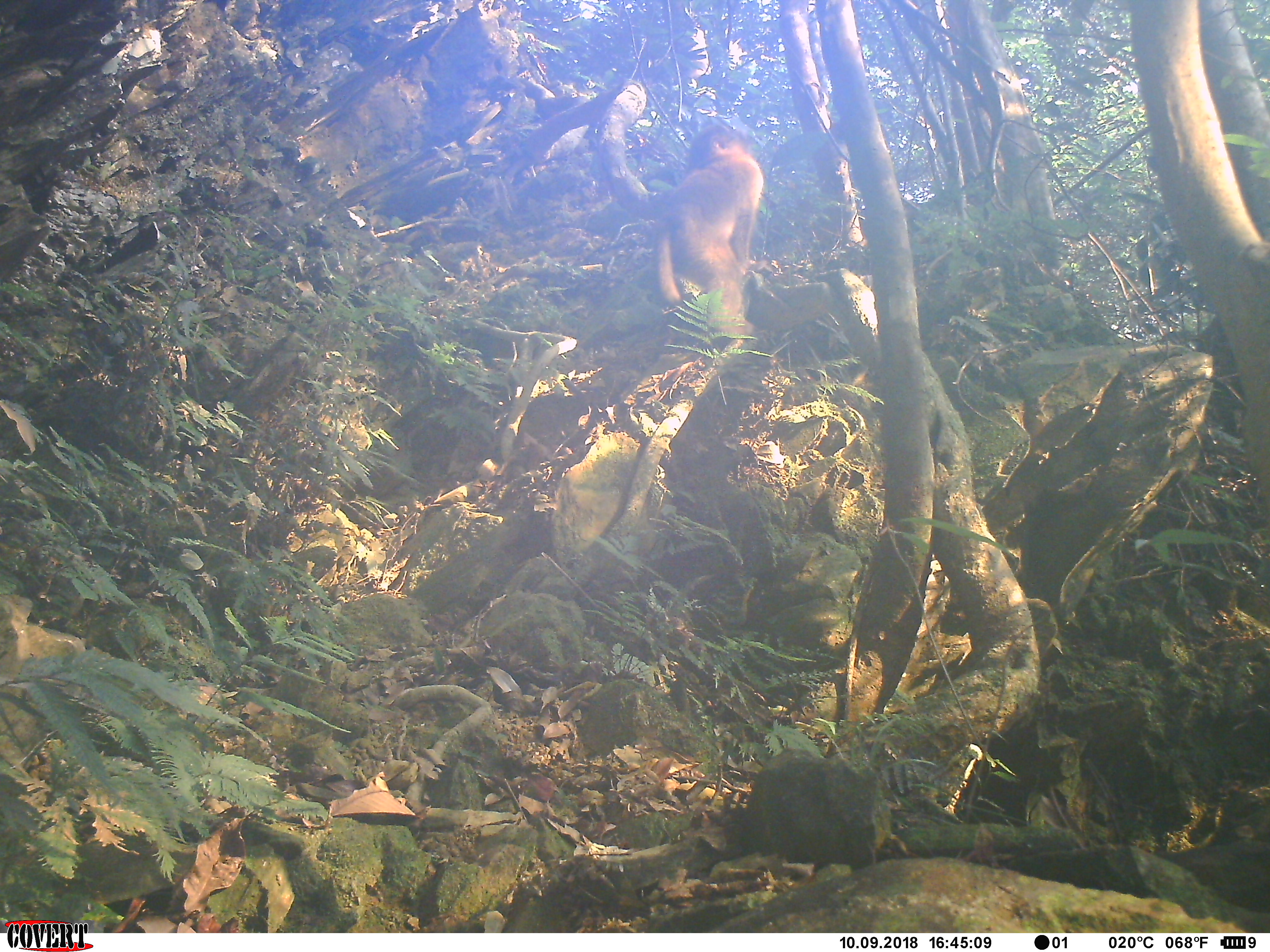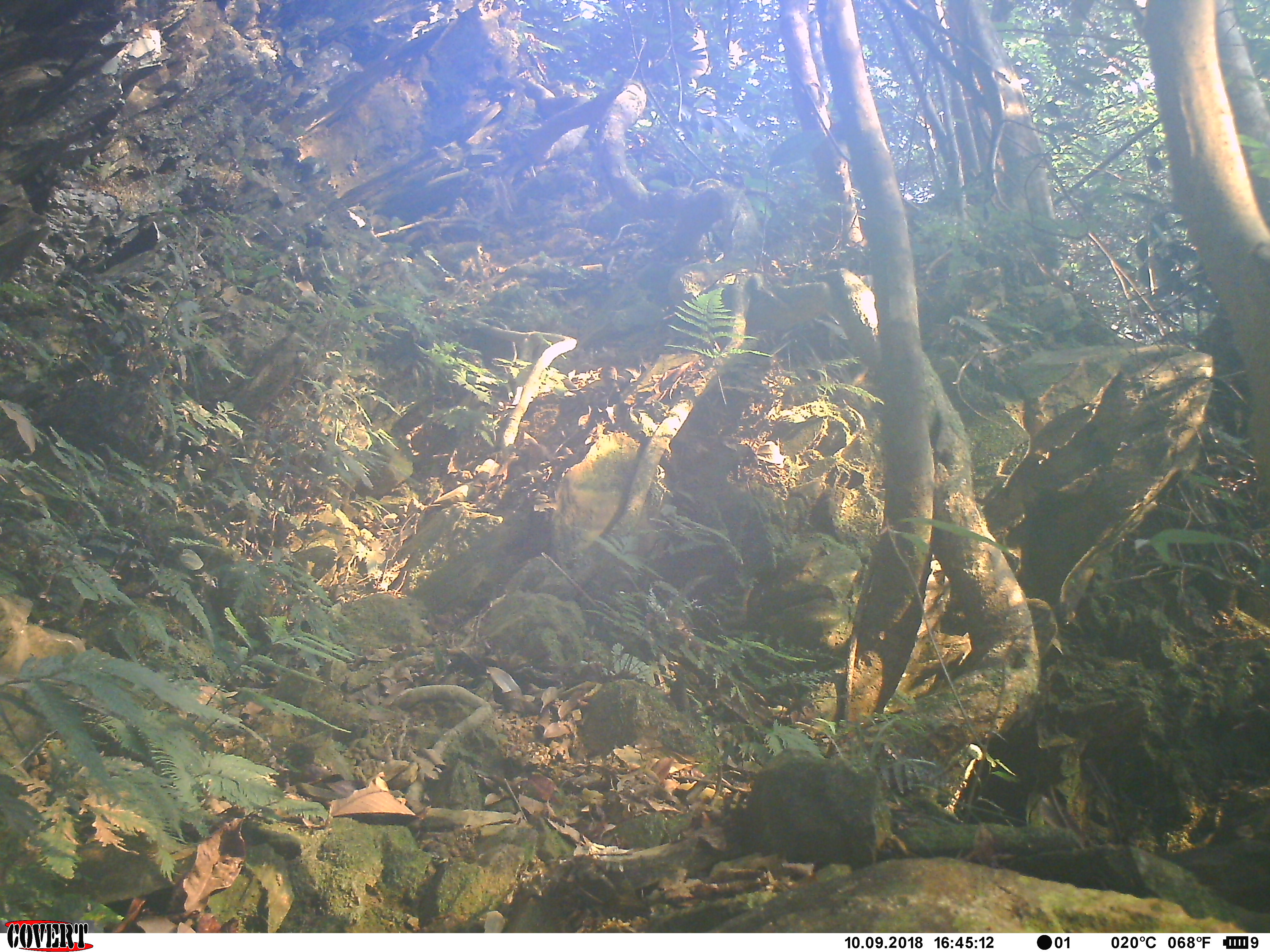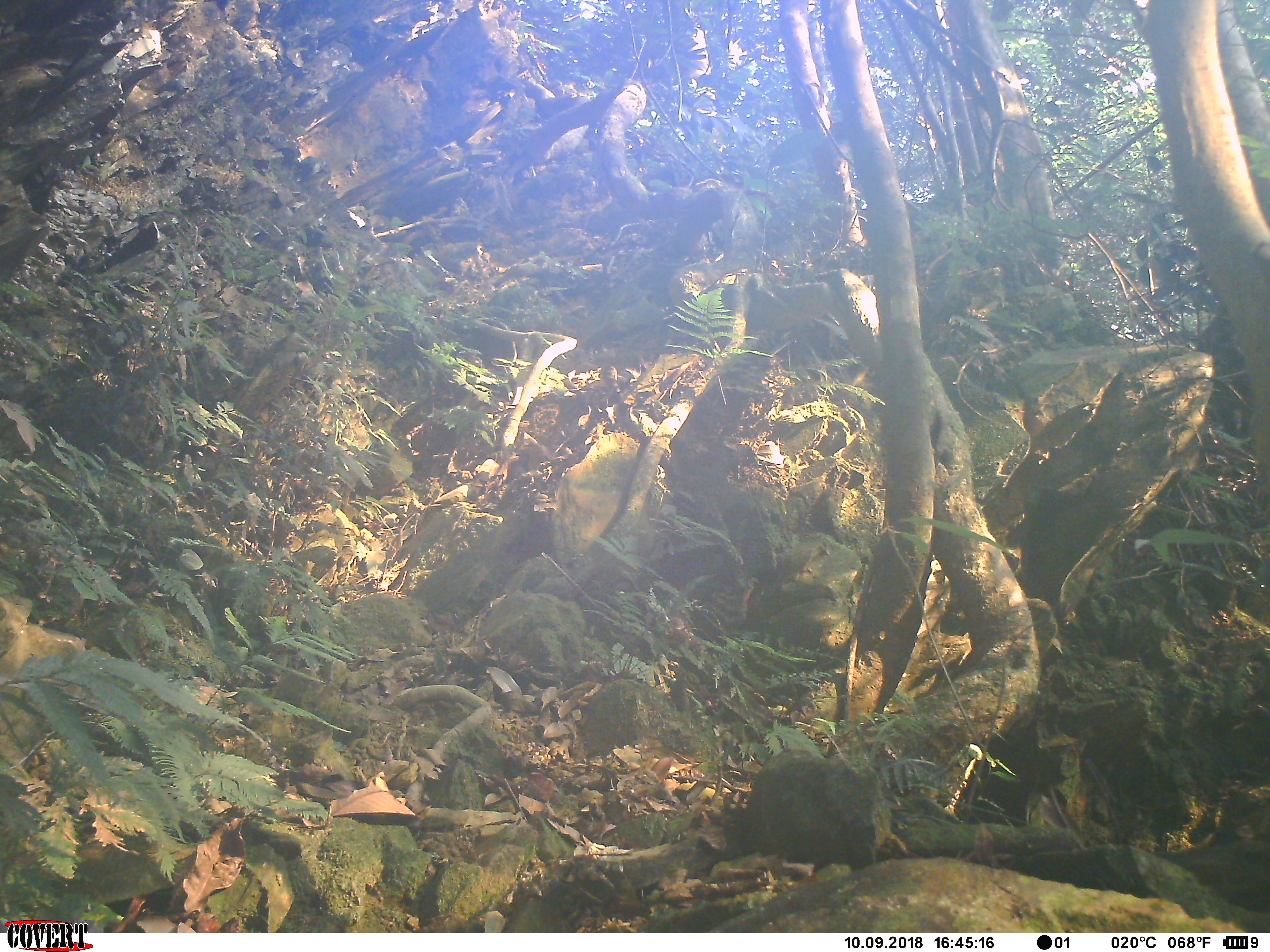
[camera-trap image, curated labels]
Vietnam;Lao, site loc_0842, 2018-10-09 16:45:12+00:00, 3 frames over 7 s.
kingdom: Animalia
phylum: Chordata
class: Mammalia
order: Primates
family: Cercopithecidae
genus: Macaca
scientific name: Macaca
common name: macaque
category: macaque not stump tailed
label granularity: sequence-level